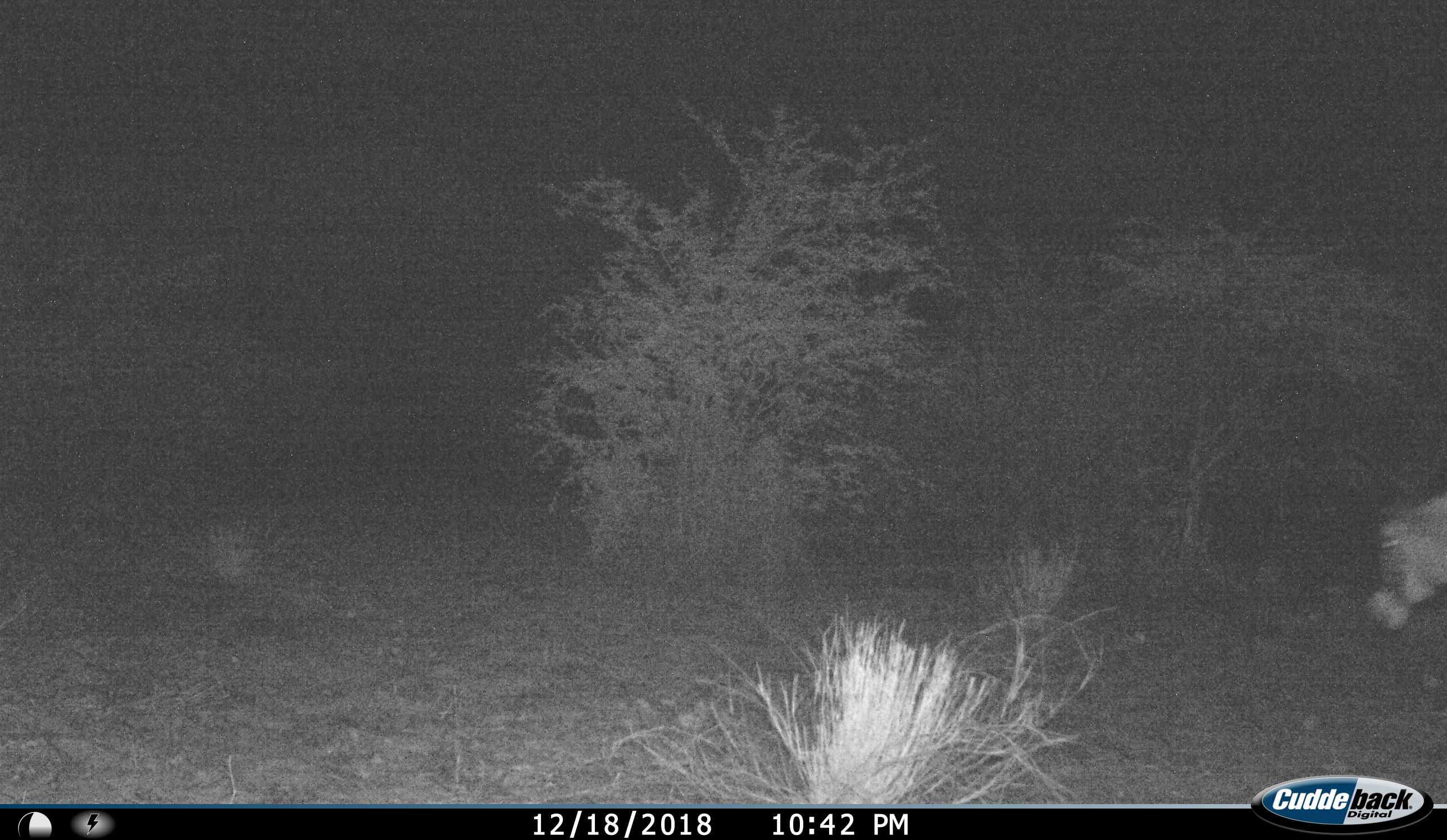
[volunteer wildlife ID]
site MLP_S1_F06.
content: unidentified animal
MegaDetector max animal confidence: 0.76